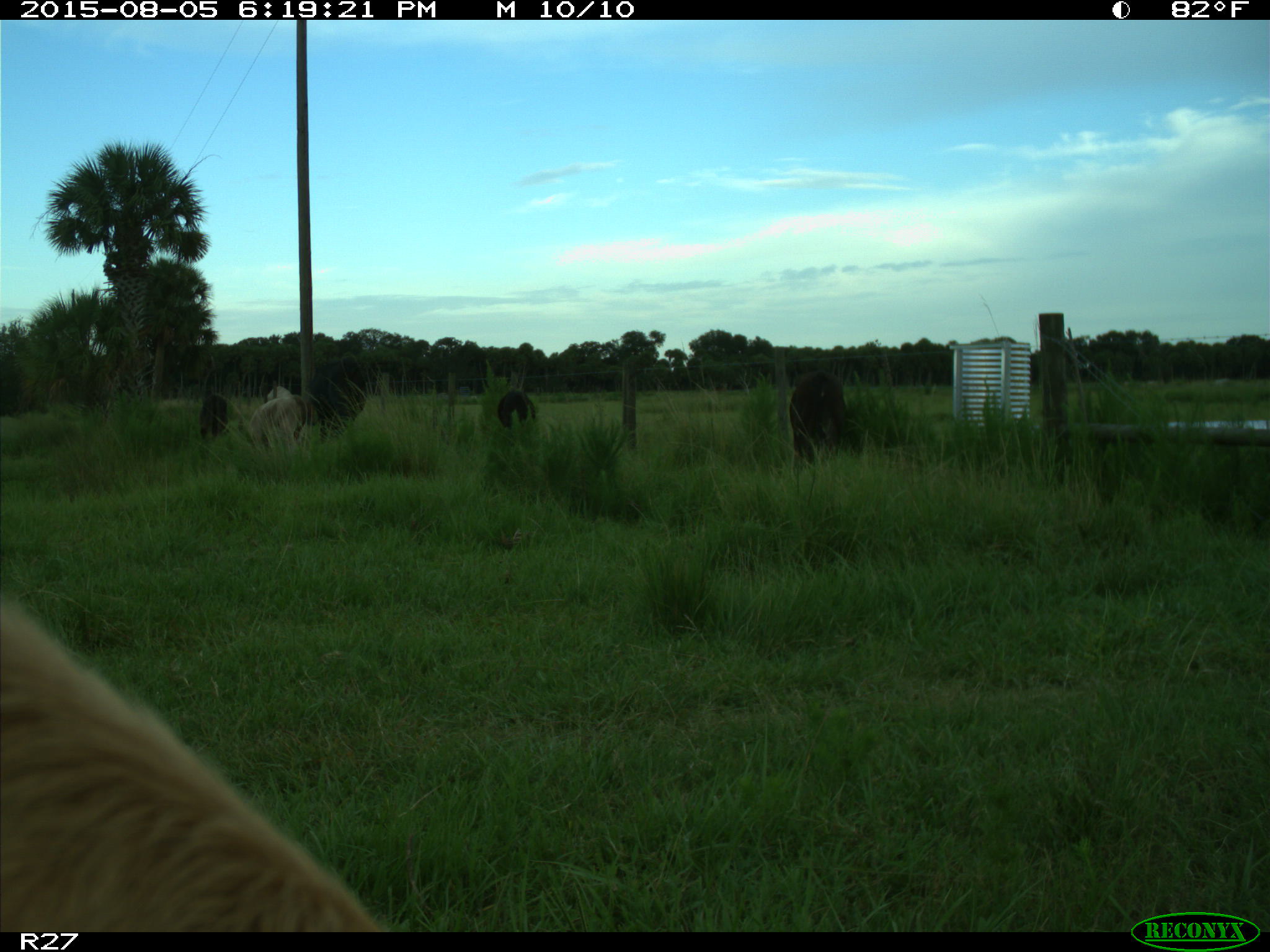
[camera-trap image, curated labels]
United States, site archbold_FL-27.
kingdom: Animalia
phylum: Chordata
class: Mammalia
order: Artiodactyla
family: Bovidae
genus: Bos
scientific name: Bos taurus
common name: domestic cow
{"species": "Bos taurus (domestic cow)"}